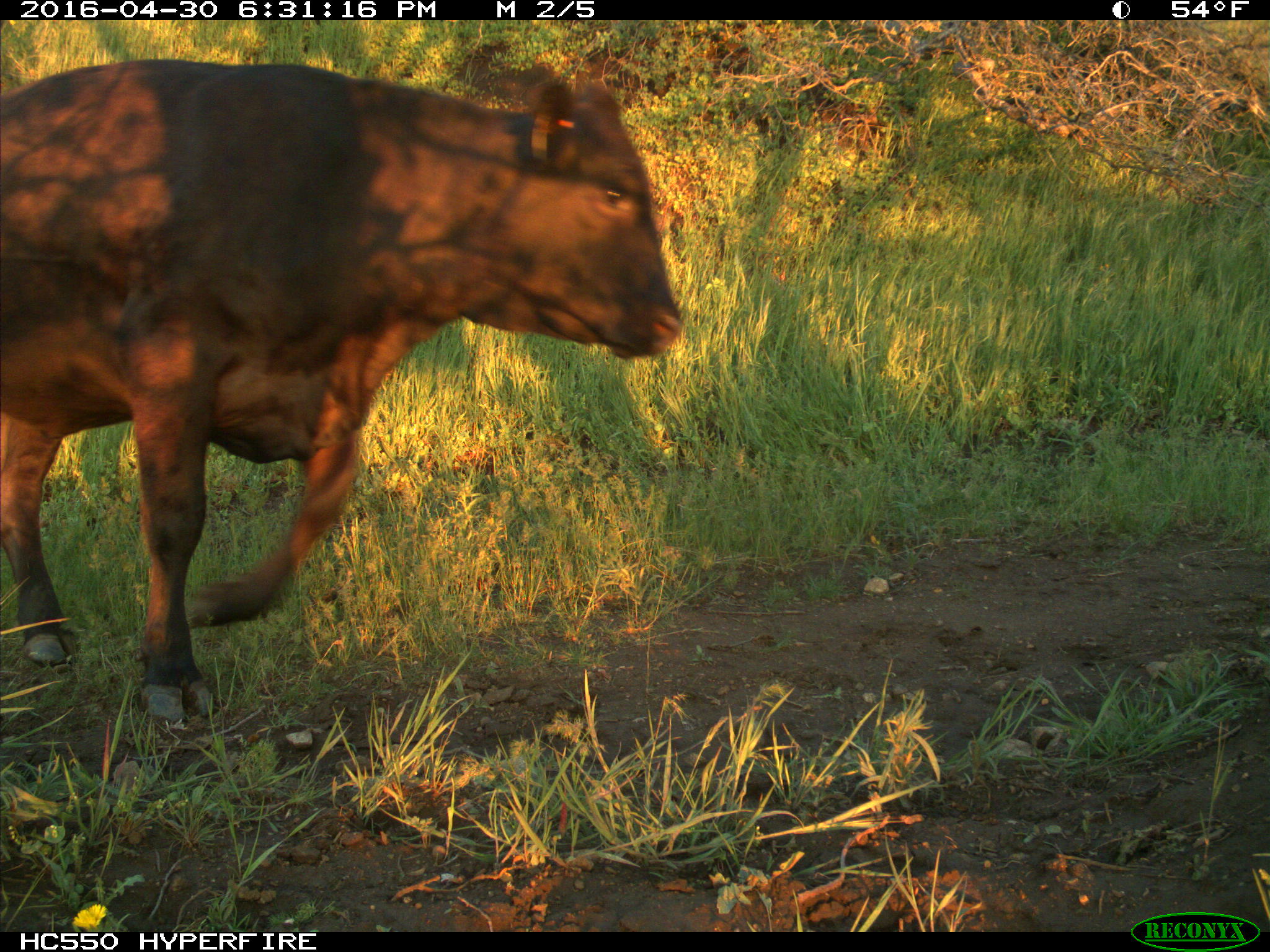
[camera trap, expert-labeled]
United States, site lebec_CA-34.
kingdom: Animalia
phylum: Chordata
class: Mammalia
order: Artiodactyla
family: Bovidae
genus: Bos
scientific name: Bos taurus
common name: domestic cow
Bos taurus (domestic cow).